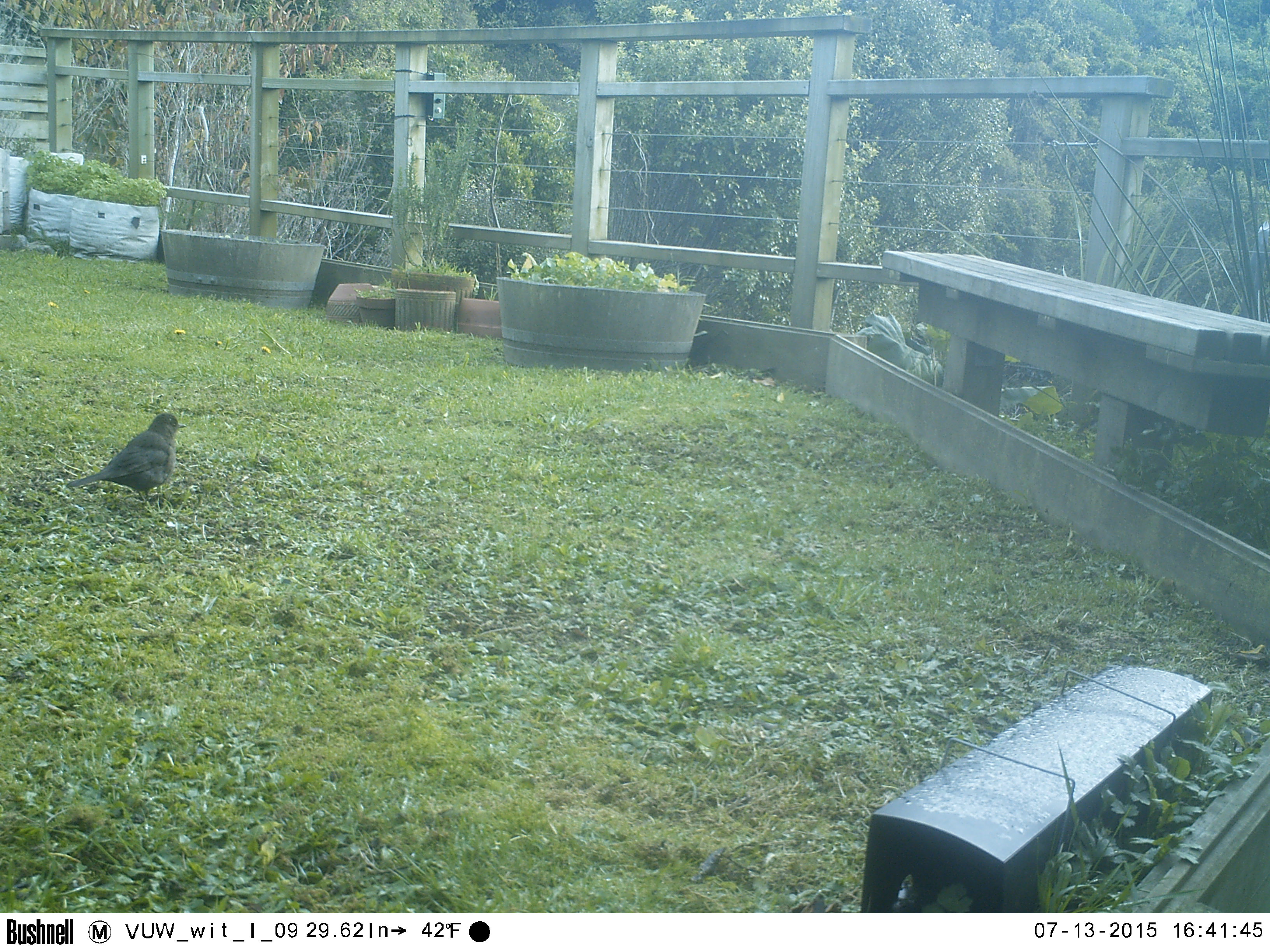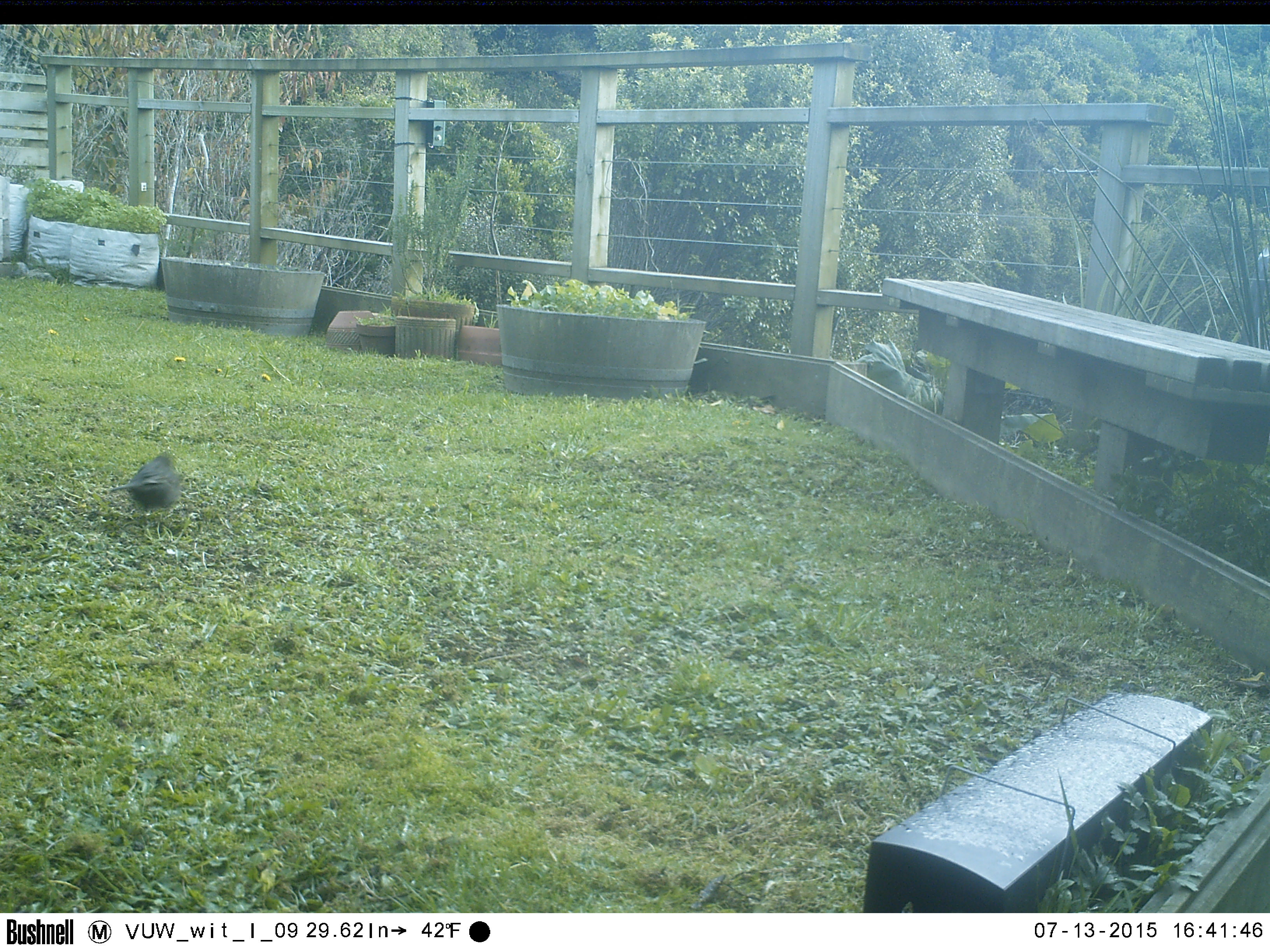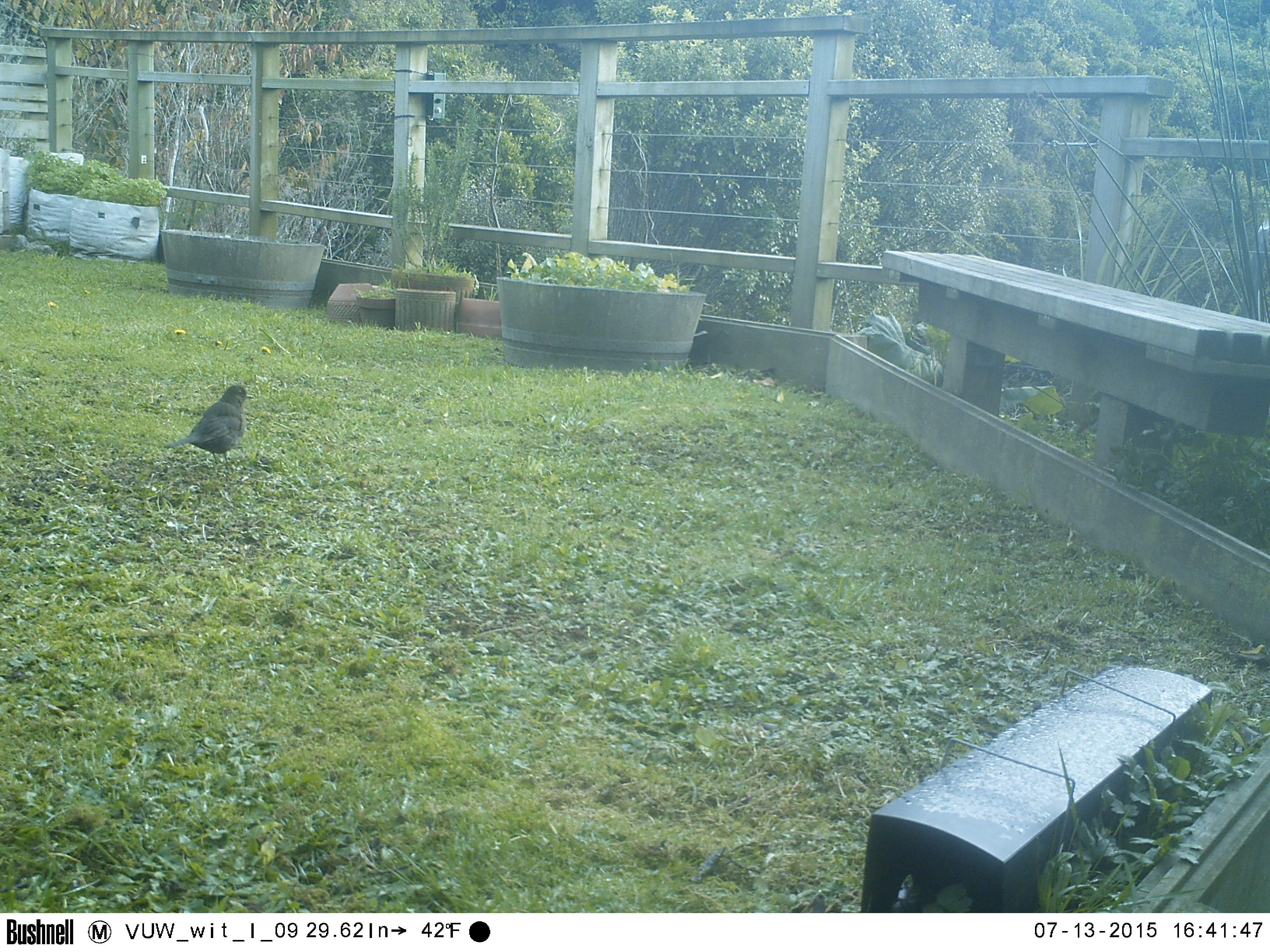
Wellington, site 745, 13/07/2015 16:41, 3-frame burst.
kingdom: Animalia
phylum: Chordata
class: Aves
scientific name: Aves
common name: bird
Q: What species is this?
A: Bird (Aves).